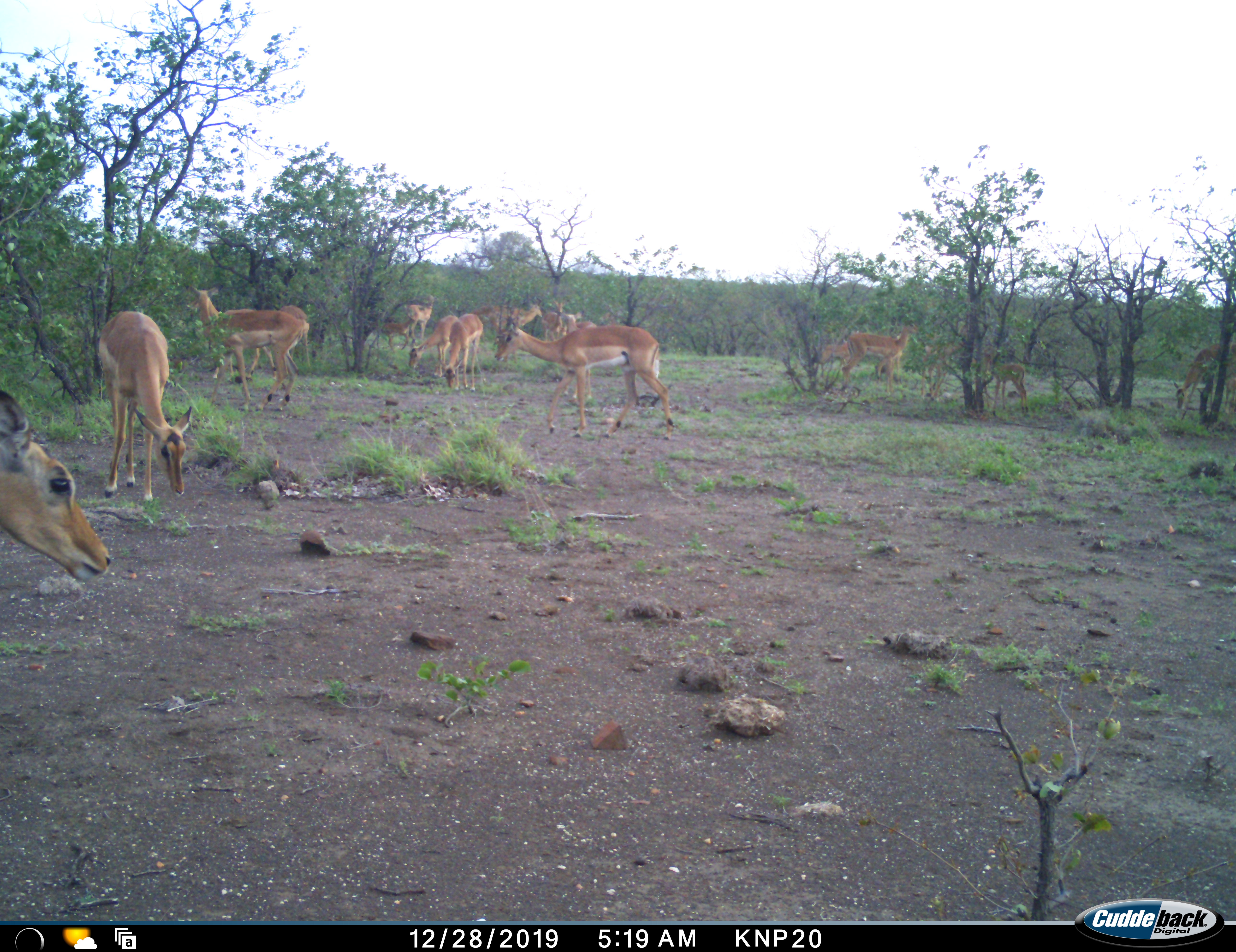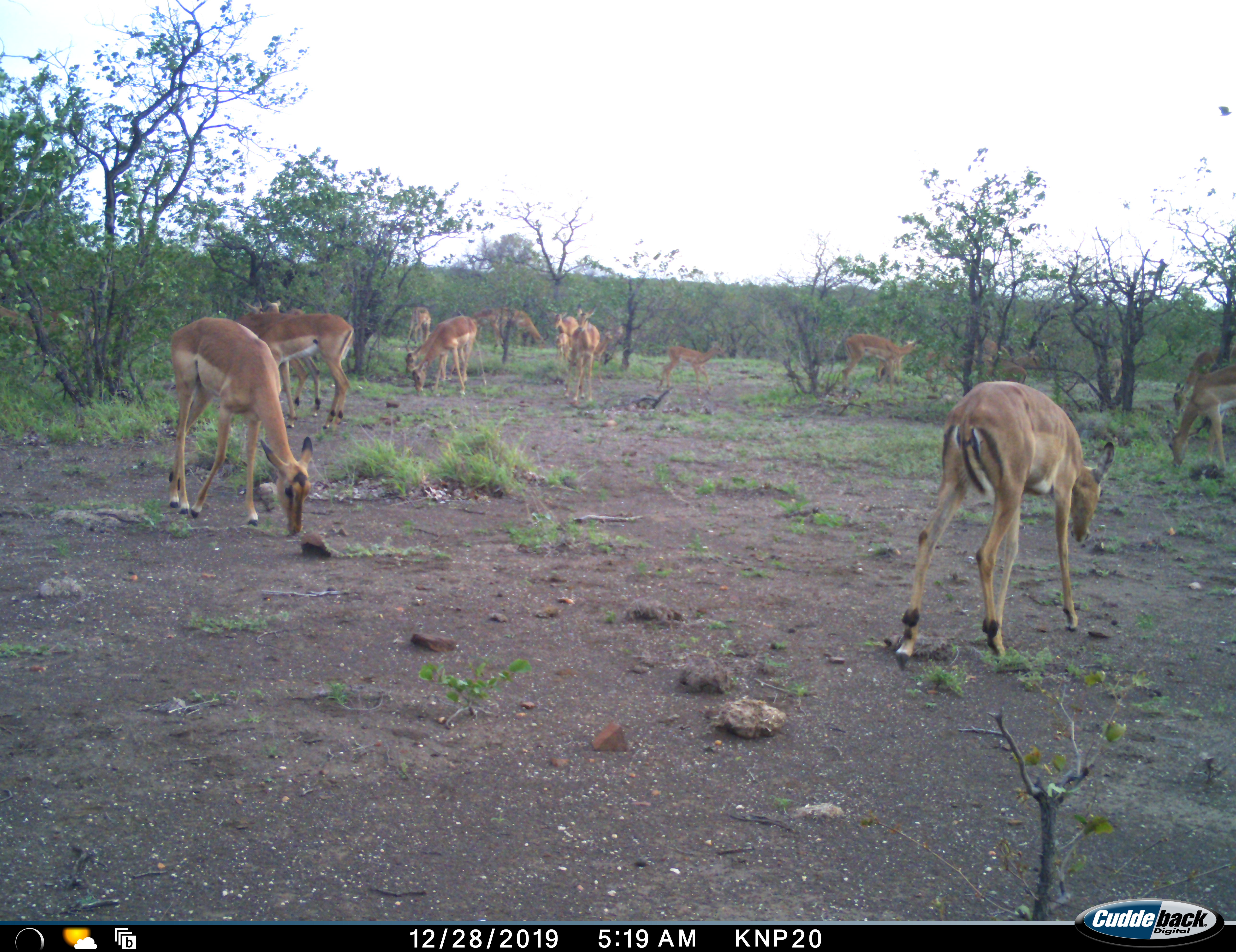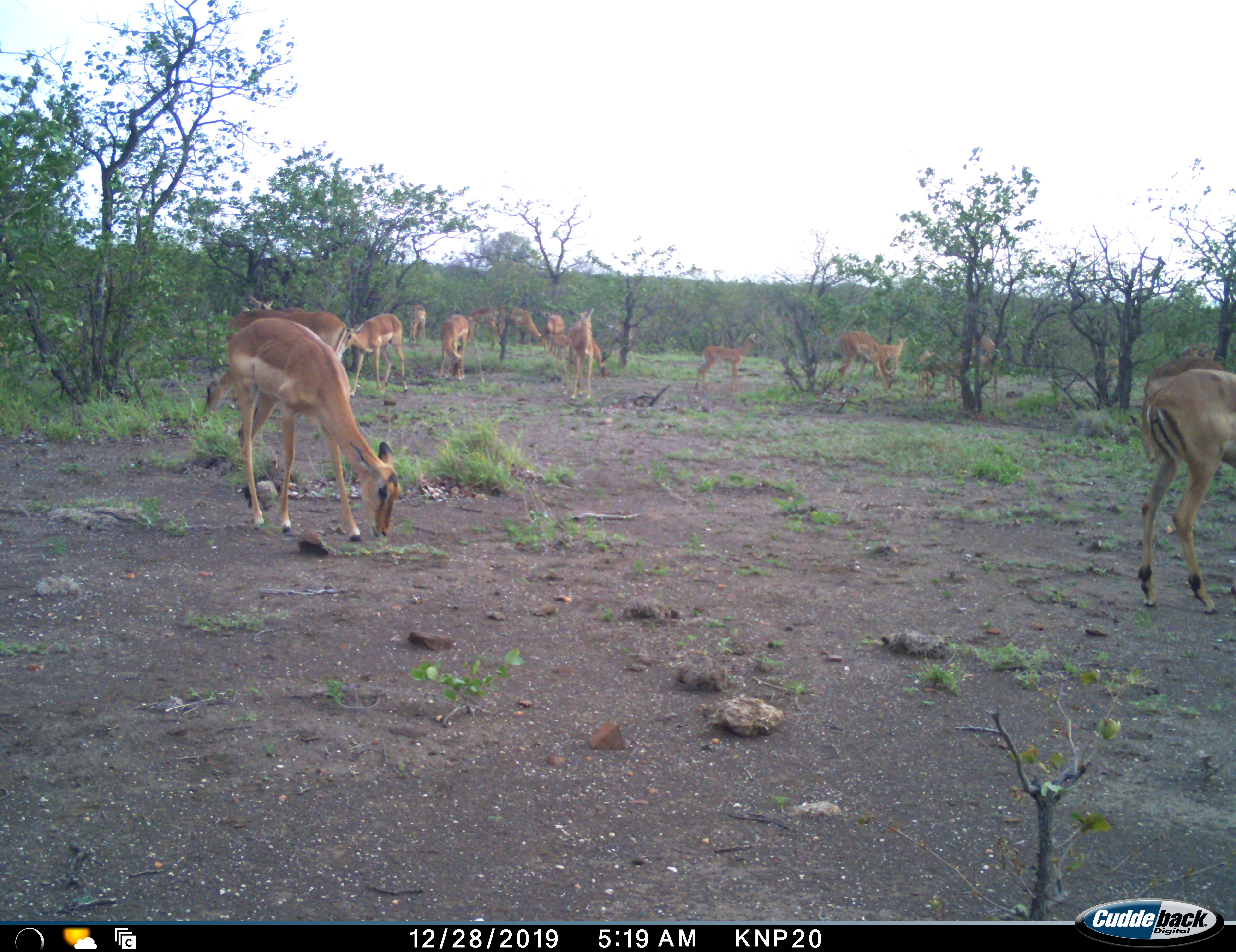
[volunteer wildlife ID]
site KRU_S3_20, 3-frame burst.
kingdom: Animalia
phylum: Chordata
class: Mammalia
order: Artiodactyla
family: Bovidae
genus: Aepyceros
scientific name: Aepyceros melampus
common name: impala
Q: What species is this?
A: Impala (Aepyceros melampus).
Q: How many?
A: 11-50.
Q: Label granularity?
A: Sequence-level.